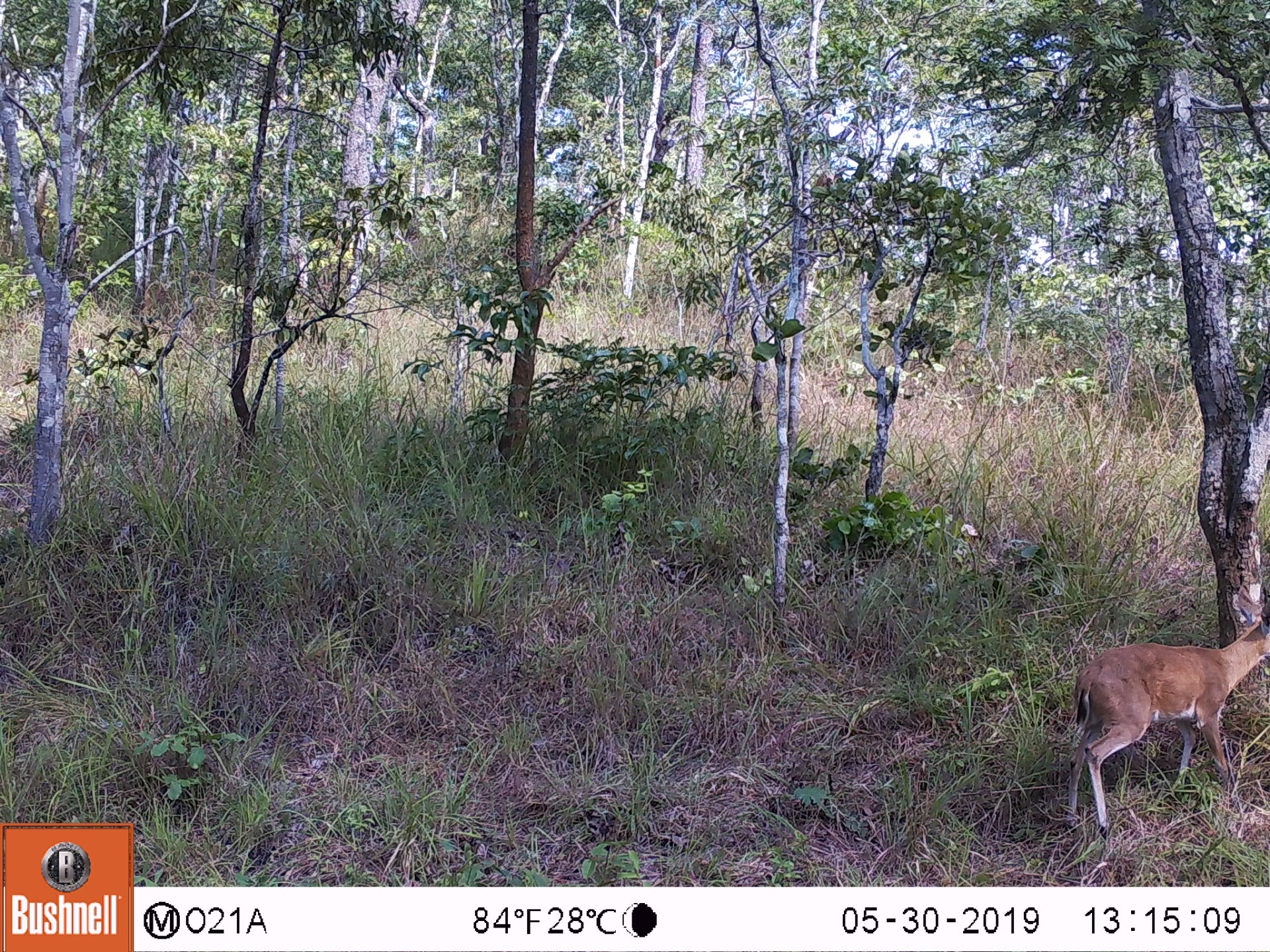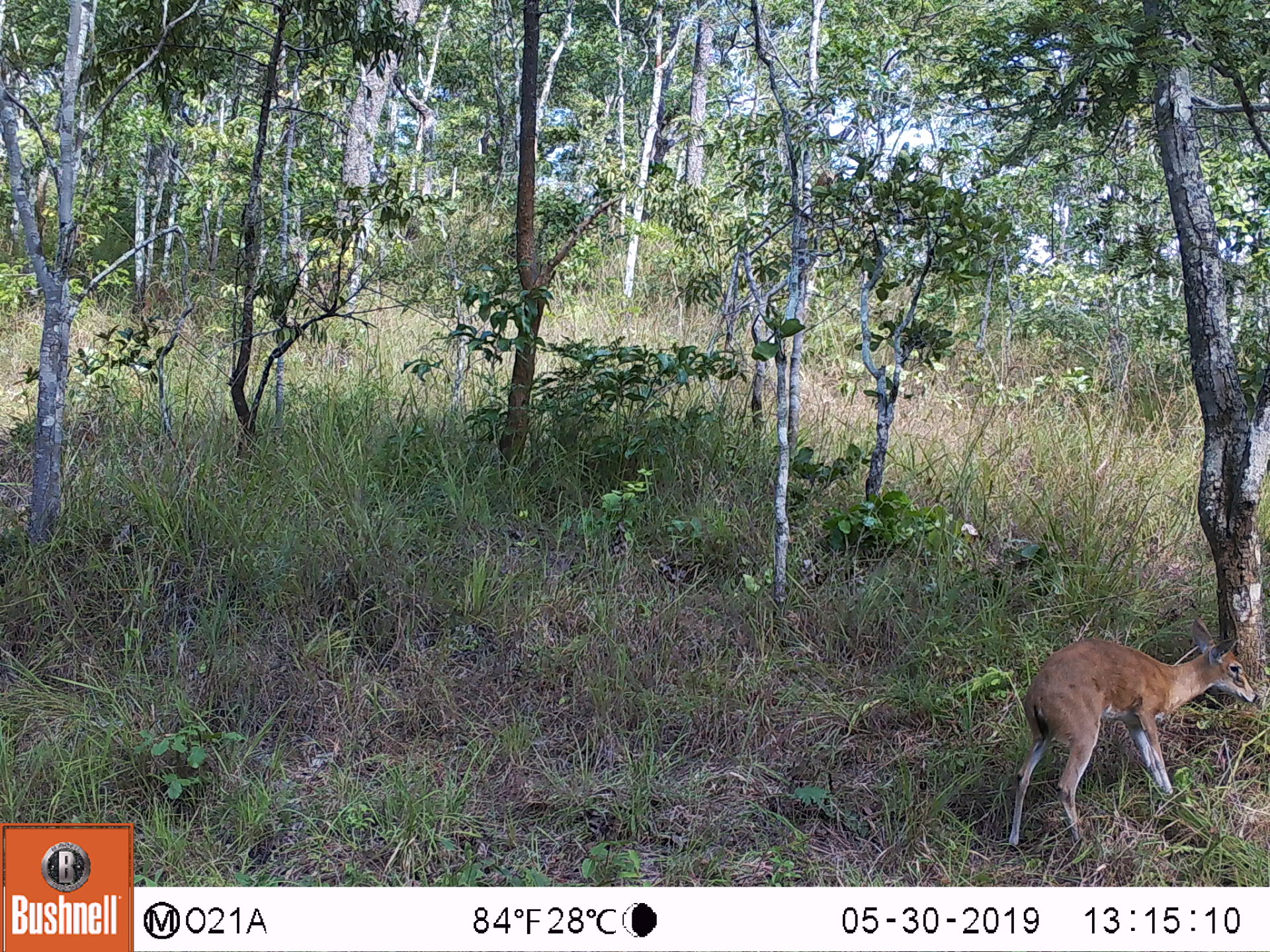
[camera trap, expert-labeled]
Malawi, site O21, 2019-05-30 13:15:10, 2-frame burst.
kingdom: Animalia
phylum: Chordata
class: Mammalia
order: Artiodactyla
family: Bovidae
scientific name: Antilopinae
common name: small antelope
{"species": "small antelope (Antilopinae)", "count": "1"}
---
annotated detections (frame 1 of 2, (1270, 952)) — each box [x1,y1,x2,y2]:
small antelope: [1068,581,1266,838]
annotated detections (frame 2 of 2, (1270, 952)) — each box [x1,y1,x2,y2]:
small antelope: [994,594,1257,851]